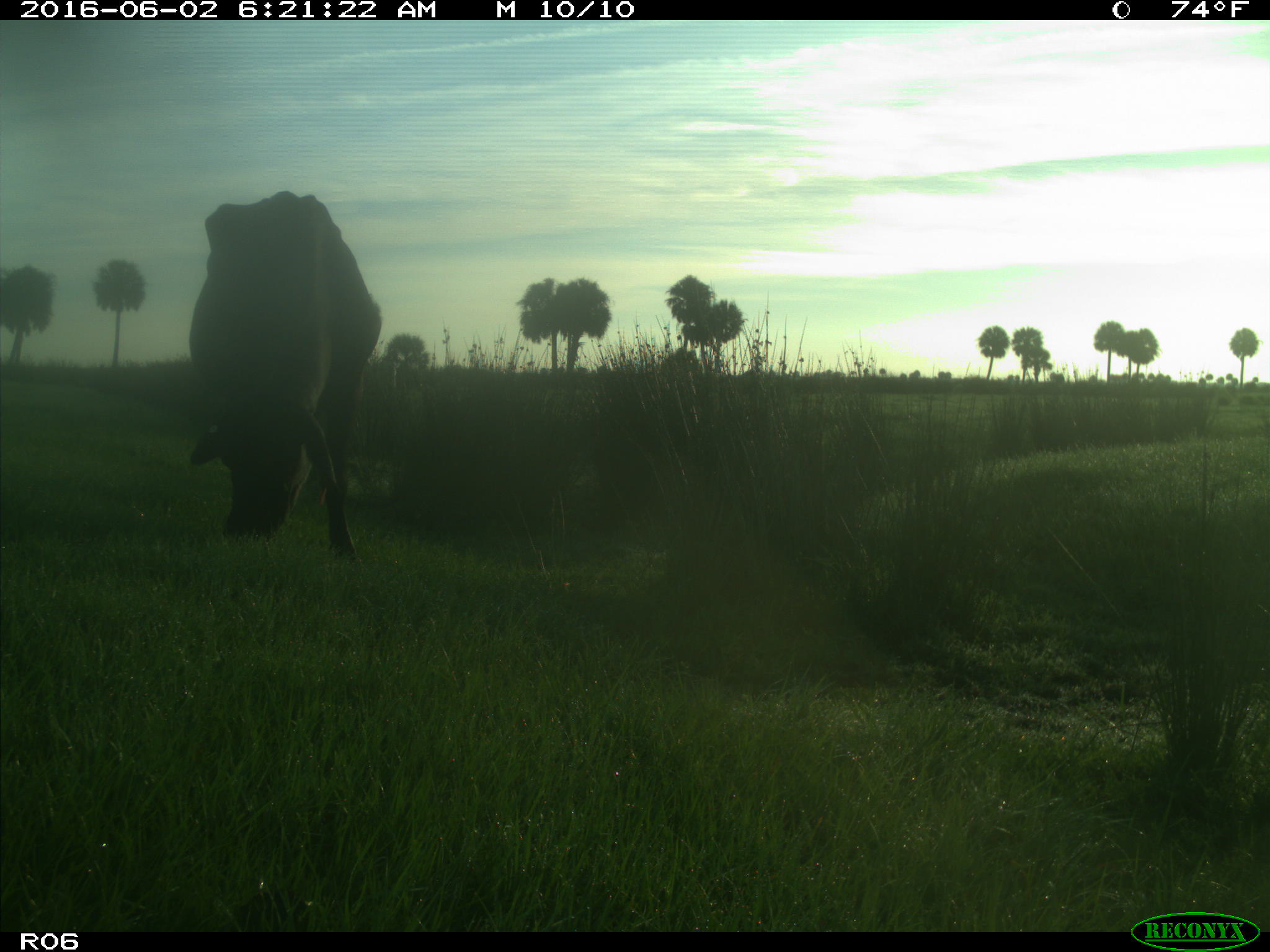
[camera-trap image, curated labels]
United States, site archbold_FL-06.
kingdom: Animalia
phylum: Chordata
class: Mammalia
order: Artiodactyla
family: Bovidae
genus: Bos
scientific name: Bos taurus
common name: domestic cow